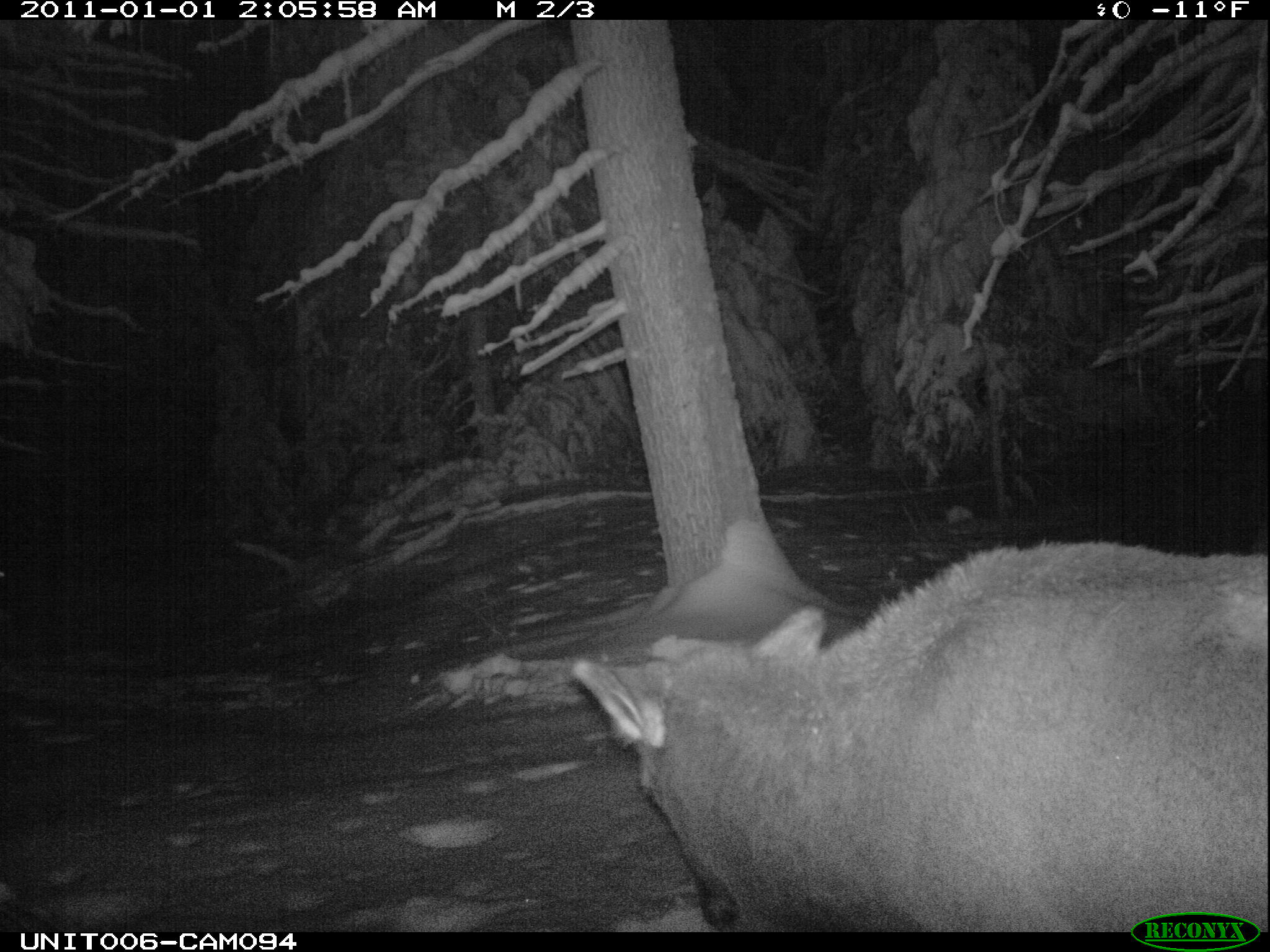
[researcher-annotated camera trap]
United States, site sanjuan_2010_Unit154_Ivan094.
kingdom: Animalia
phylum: Chordata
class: Mammalia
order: Artiodactyla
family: Cervidae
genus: Cervus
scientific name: Cervus elaphus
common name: red deer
Cervus elaphus (red deer).